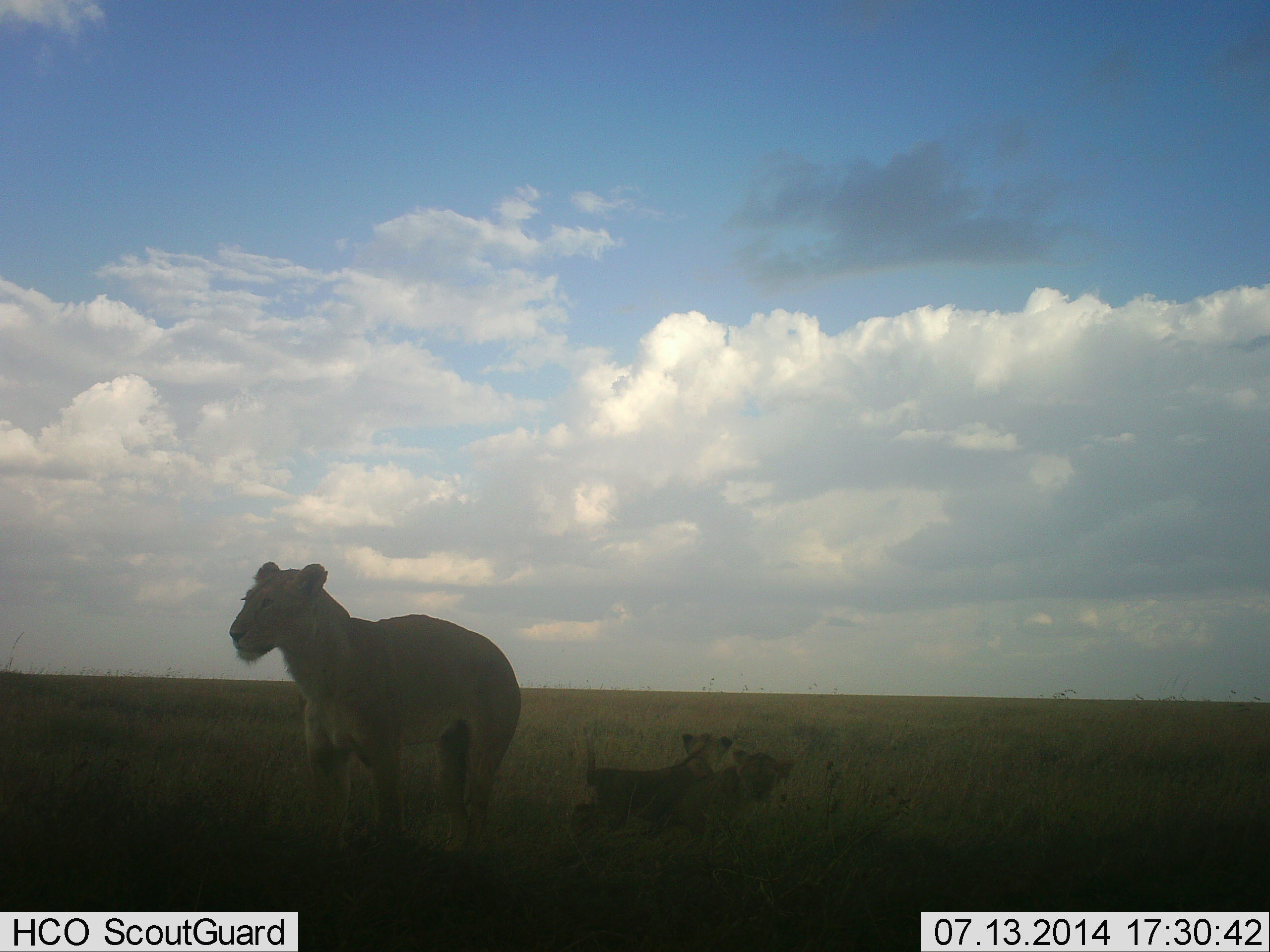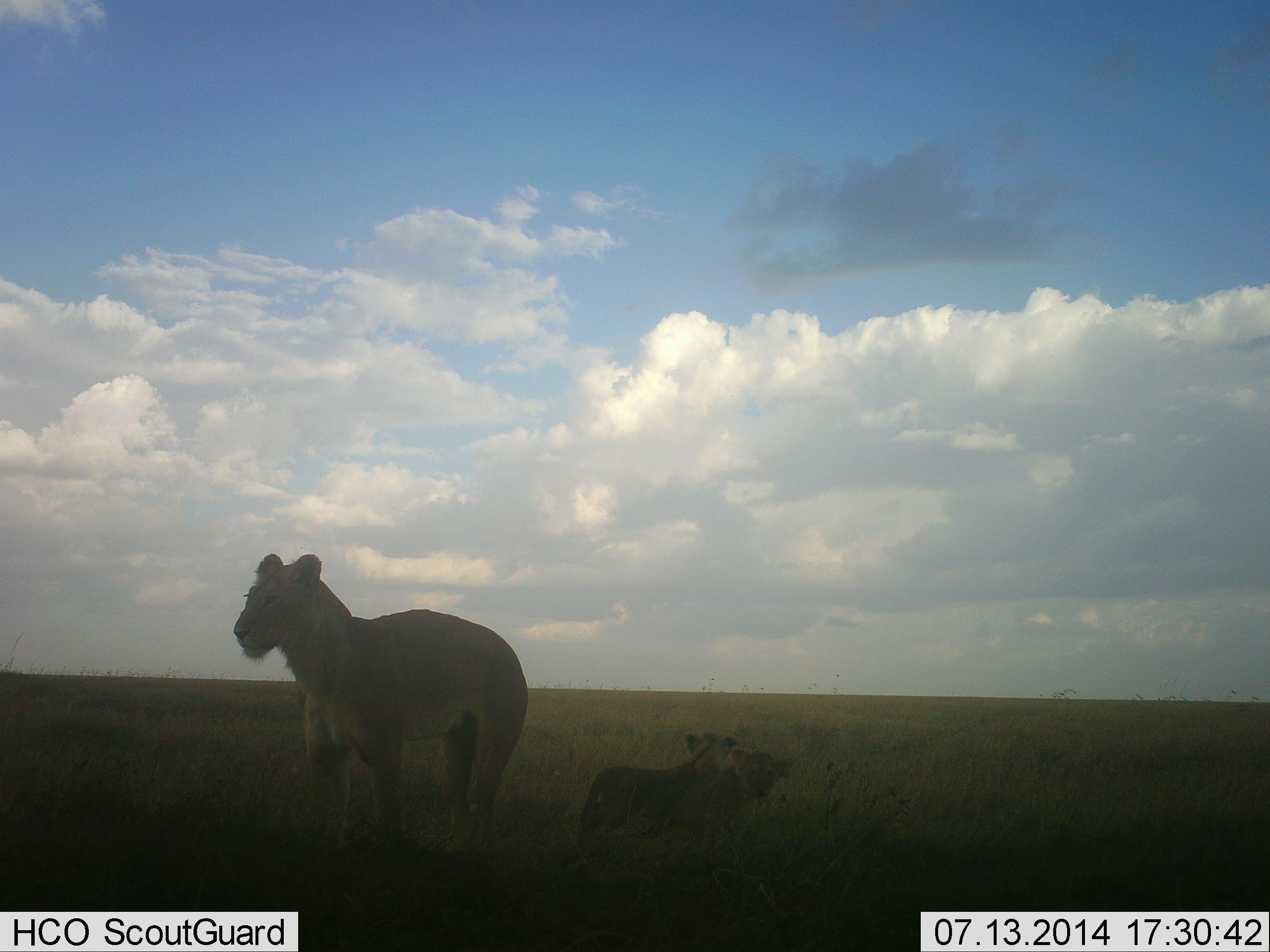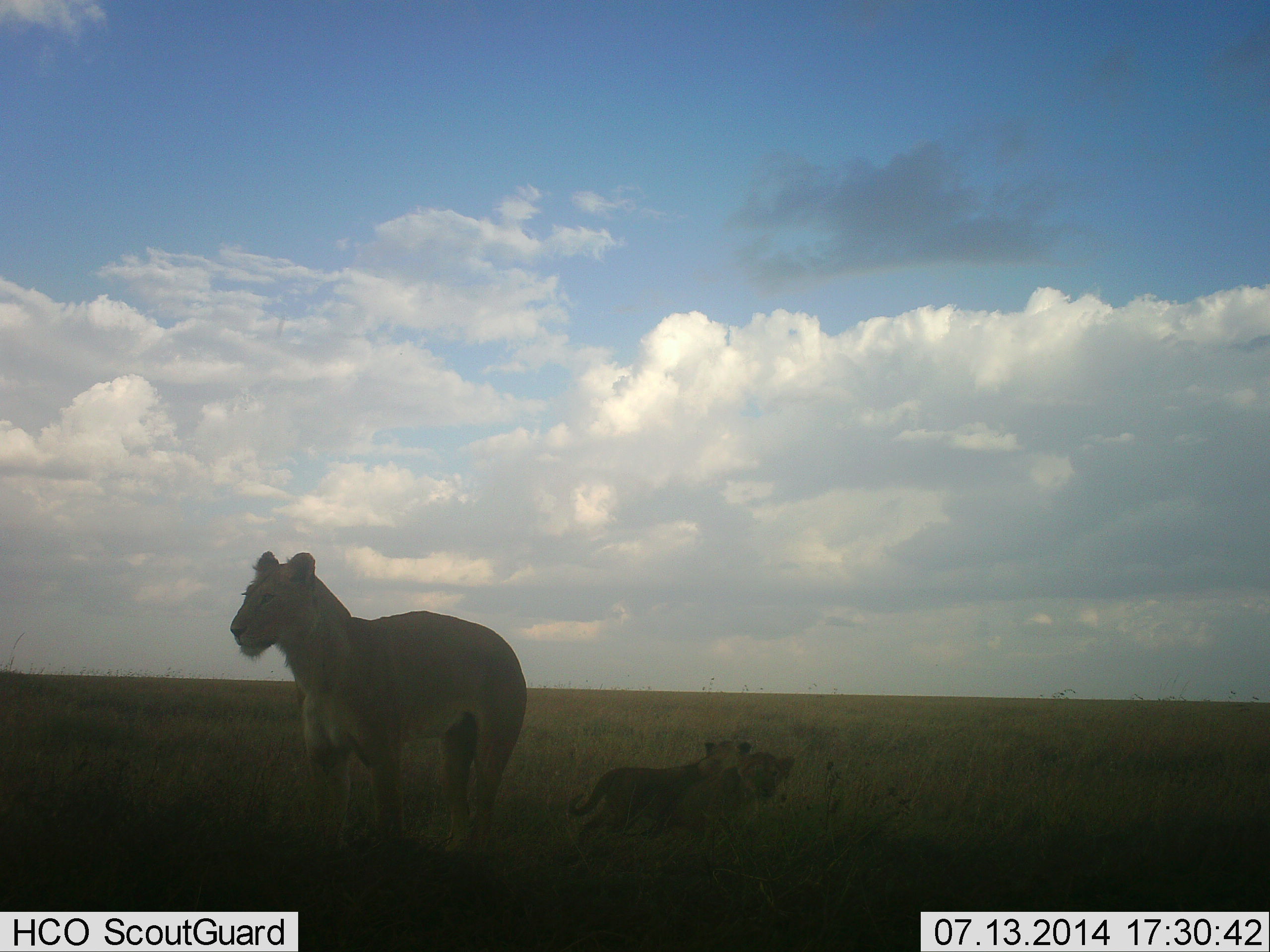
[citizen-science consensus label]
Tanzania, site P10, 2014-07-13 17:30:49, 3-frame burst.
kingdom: Animalia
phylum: Chordata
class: Mammalia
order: Carnivora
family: Felidae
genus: Panthera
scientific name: Panthera leo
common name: lion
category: lionfemale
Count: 3.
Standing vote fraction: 100%.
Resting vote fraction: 0%.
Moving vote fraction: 0%.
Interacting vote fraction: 30%.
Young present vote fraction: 100%.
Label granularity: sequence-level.